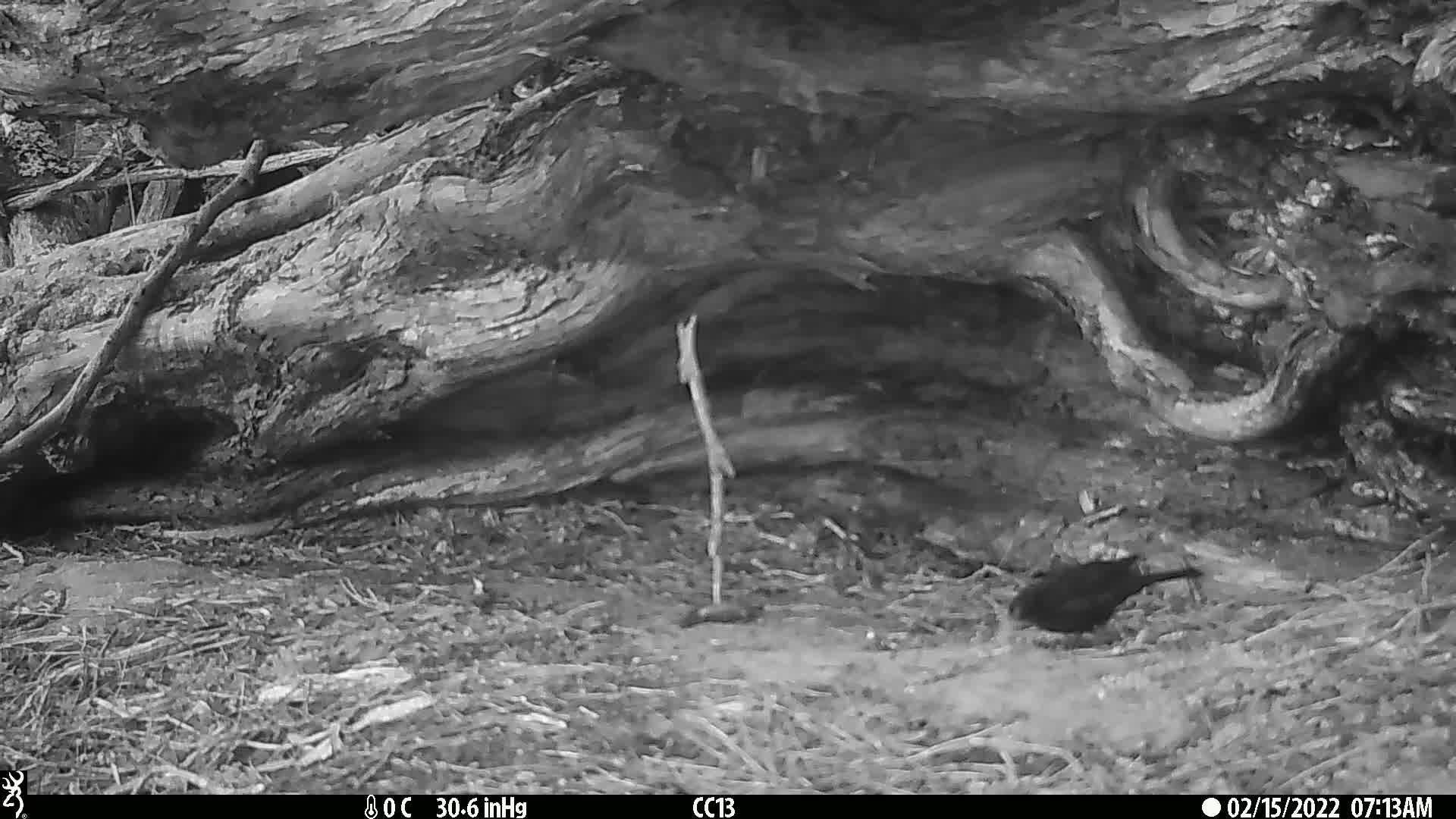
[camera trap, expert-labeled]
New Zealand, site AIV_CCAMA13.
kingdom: Animalia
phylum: Chordata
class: Aves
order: Passeriformes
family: Turdidae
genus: Turdus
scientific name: Turdus merula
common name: eurasian blackbird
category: blackbird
Blackbird (eurasian blackbird) (Turdus merula).